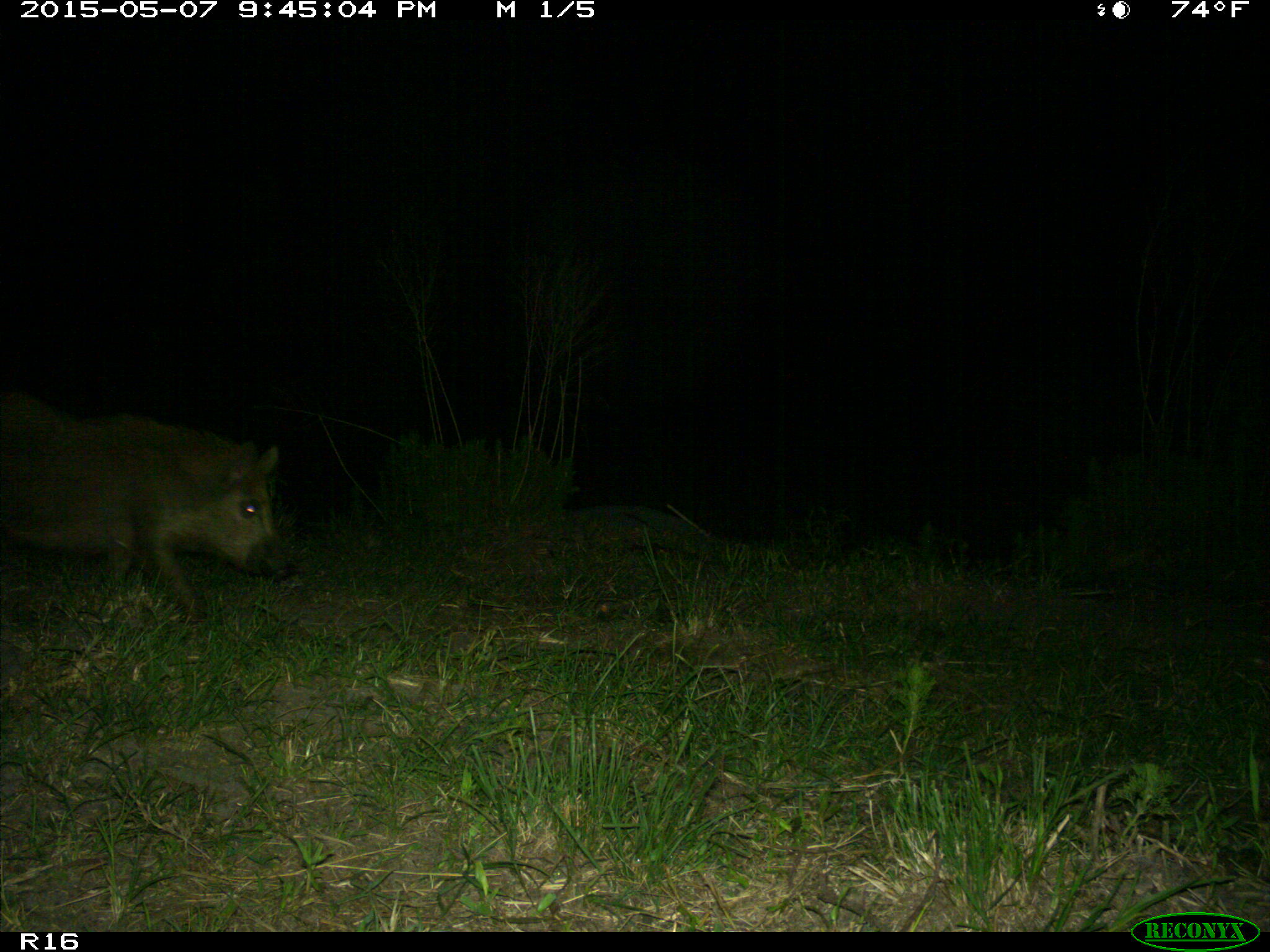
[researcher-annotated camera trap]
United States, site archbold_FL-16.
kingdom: Animalia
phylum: Chordata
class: Mammalia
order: Artiodactyla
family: Suidae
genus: Sus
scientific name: Sus scrofa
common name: wild boar